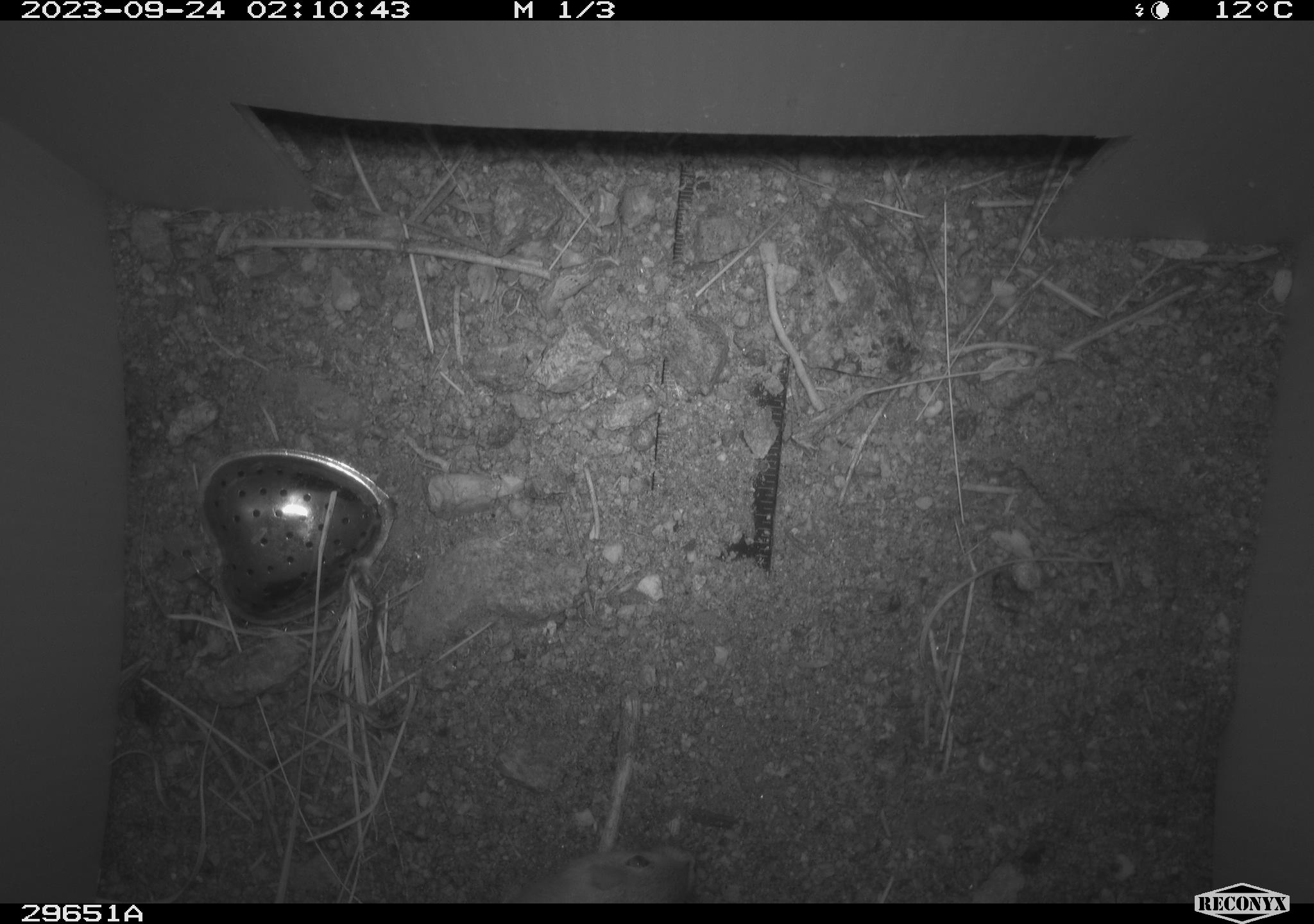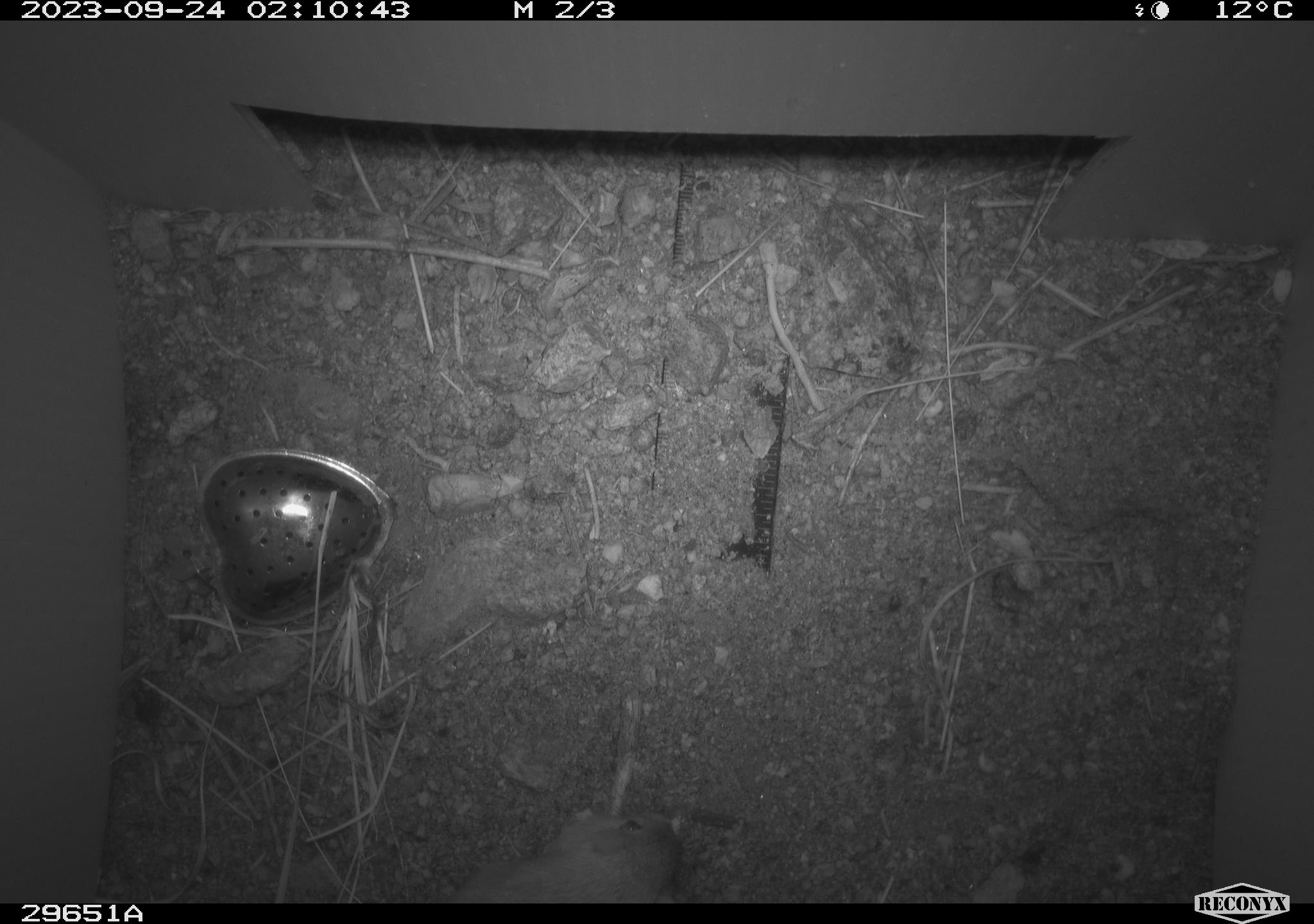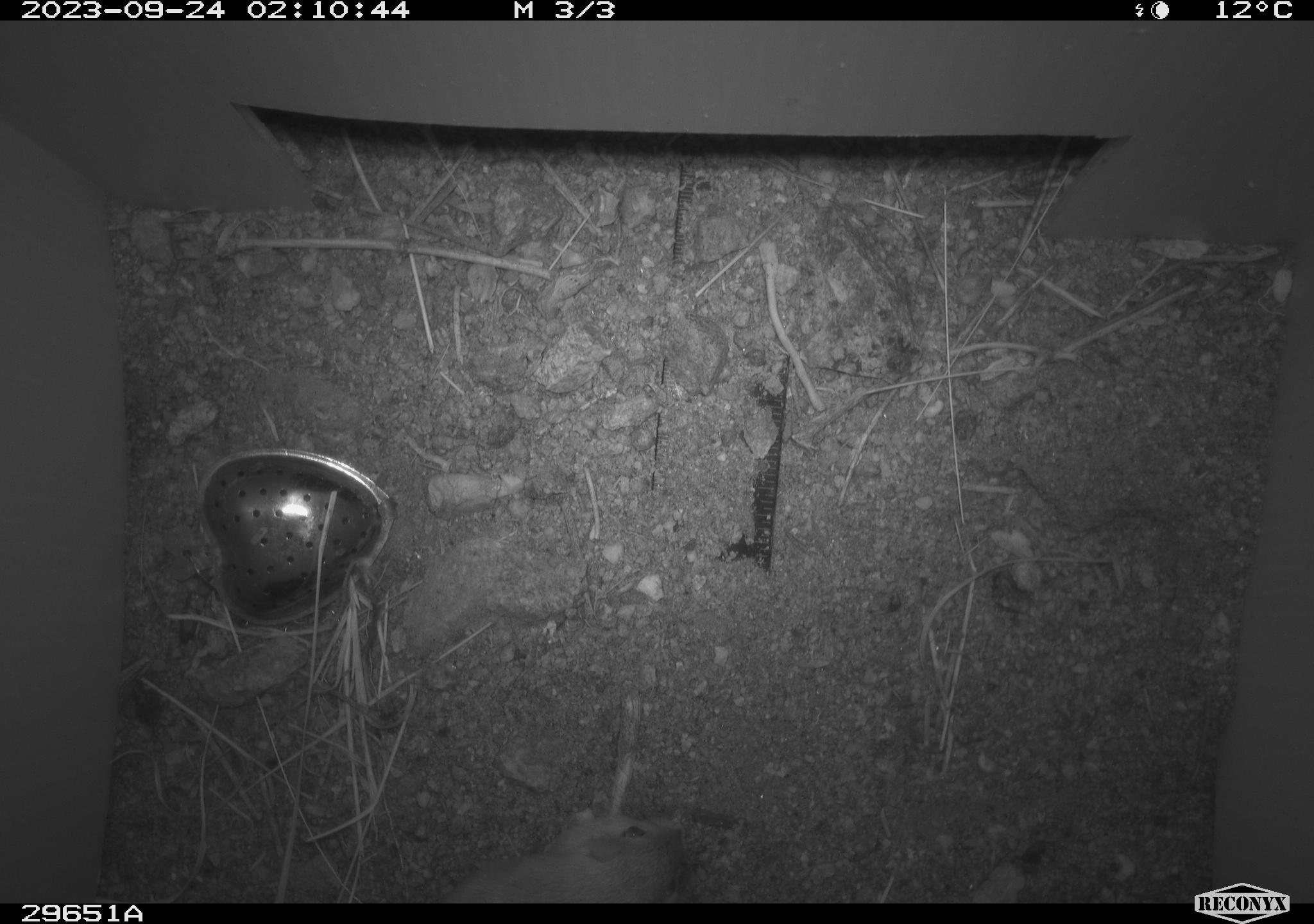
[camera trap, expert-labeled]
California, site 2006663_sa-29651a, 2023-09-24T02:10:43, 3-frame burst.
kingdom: Animalia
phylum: Chordata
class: Mammalia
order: Rodentia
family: Heteromyidae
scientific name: Heteromyidae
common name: kangaroo rats and pocket mice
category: heteromyidae family